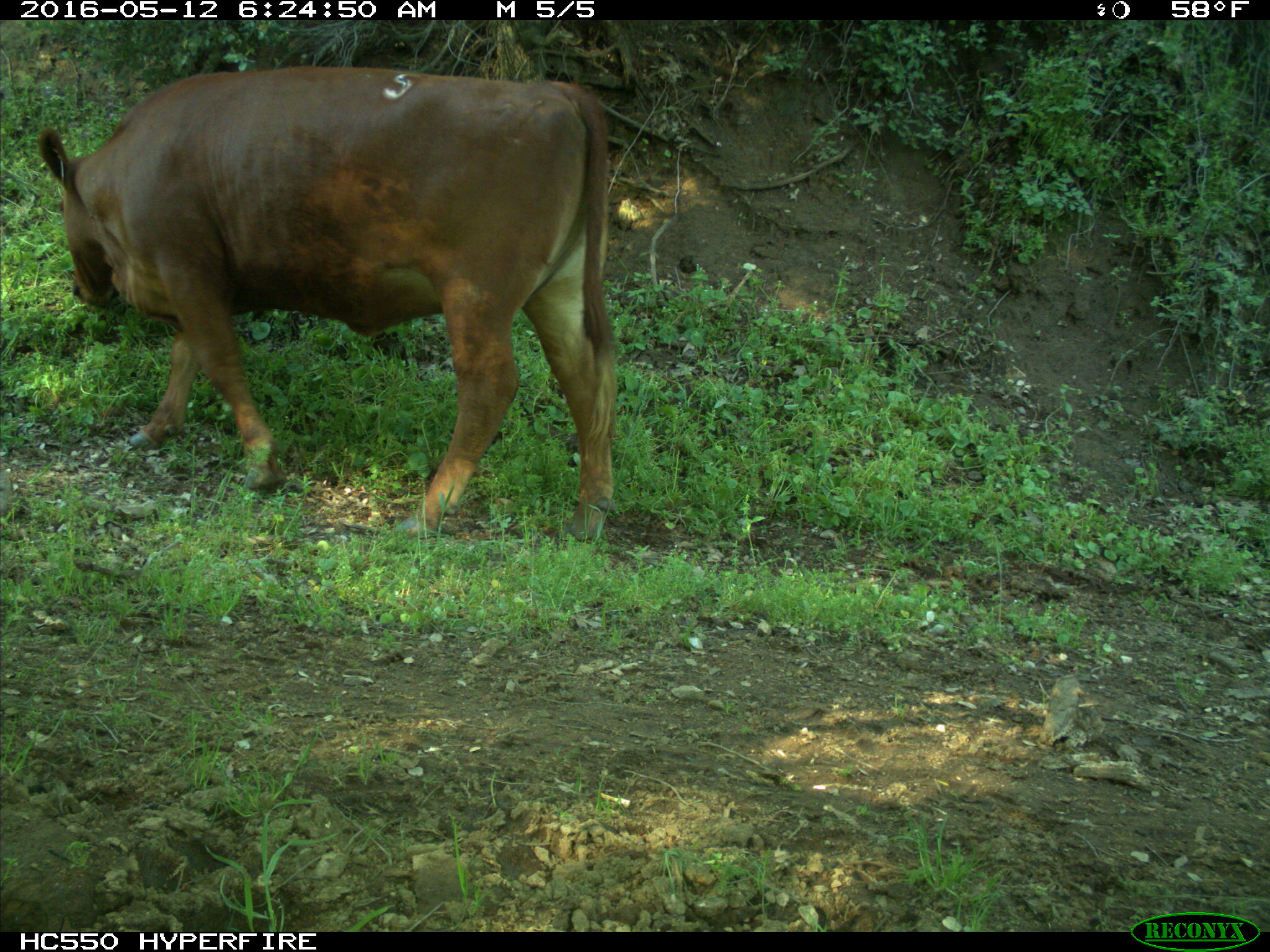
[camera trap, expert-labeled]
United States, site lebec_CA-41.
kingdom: Animalia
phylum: Chordata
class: Mammalia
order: Artiodactyla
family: Bovidae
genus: Bos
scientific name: Bos taurus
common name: domestic cow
Bos taurus (domestic cow).